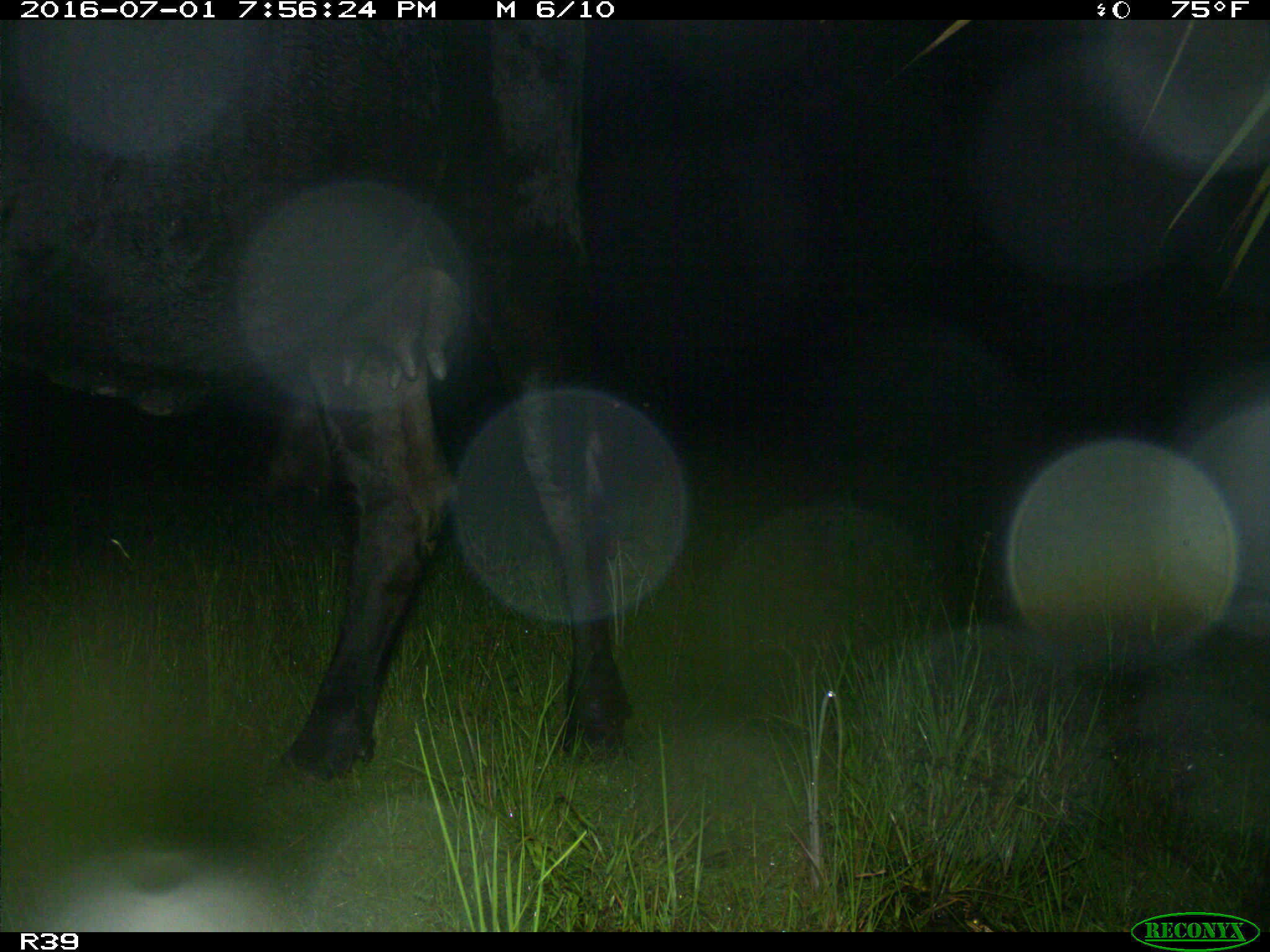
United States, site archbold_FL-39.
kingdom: Animalia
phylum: Chordata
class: Mammalia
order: Artiodactyla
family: Bovidae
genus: Bos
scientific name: Bos taurus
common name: domestic cow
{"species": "Bos taurus (domestic cow)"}